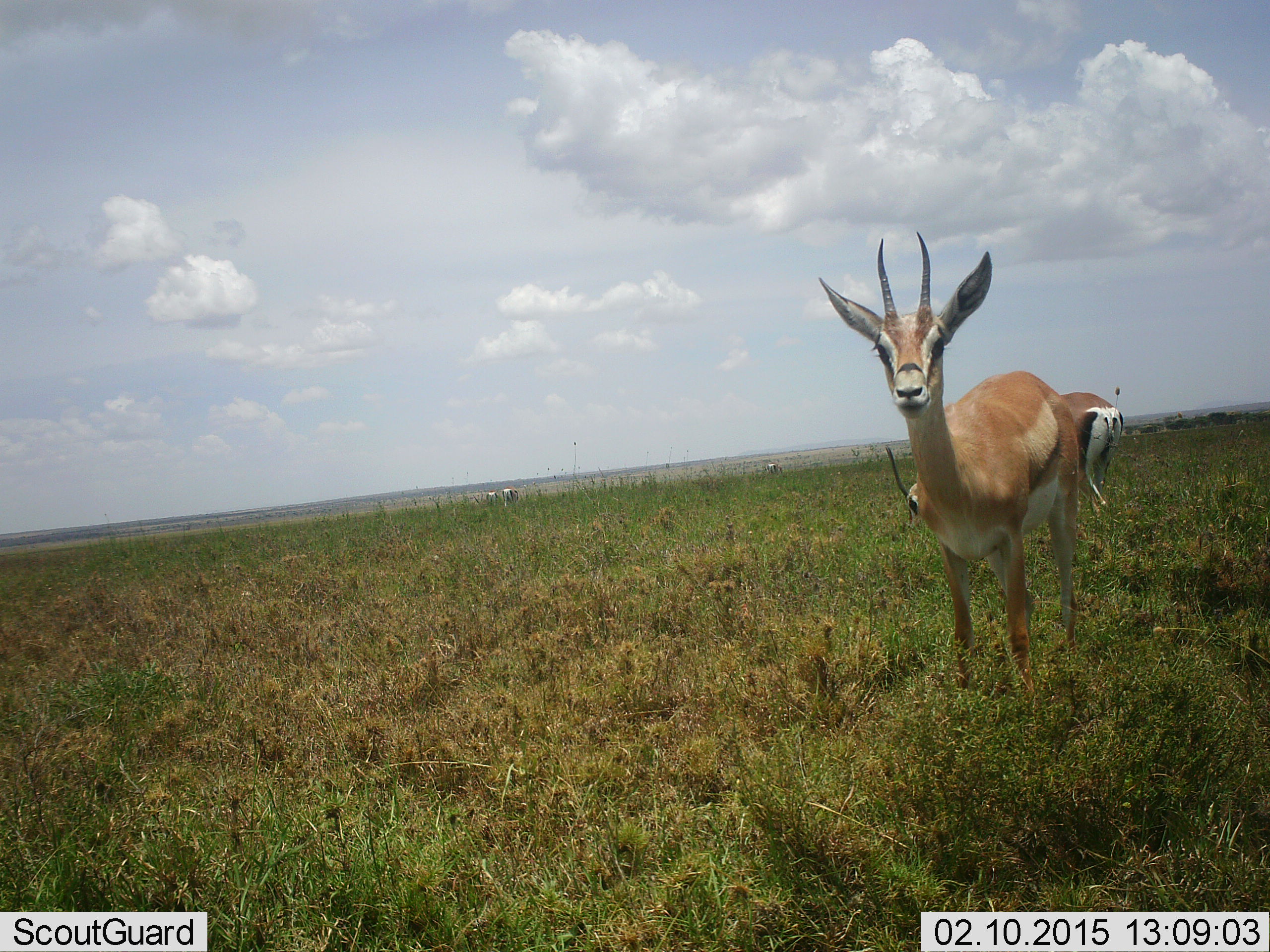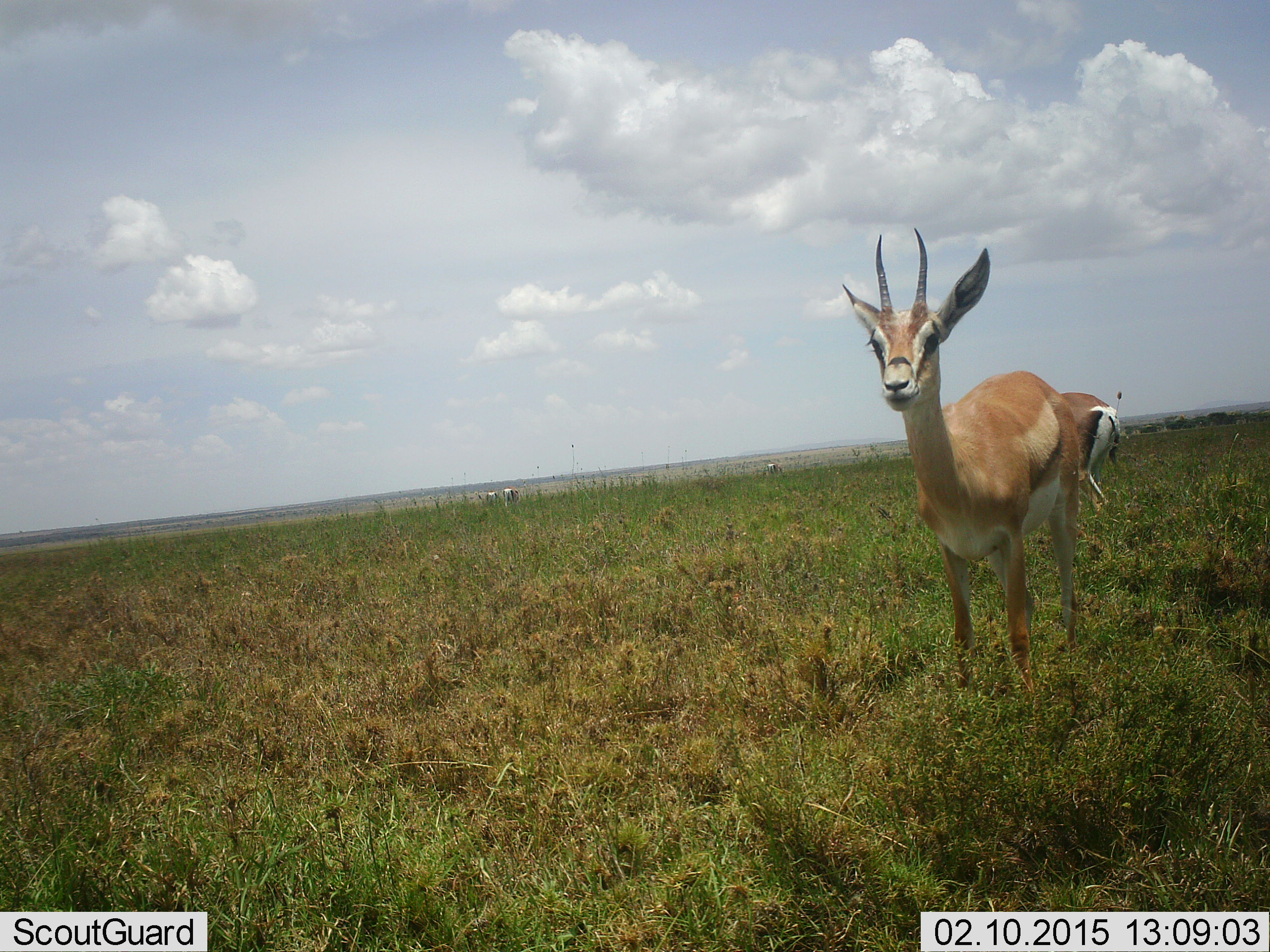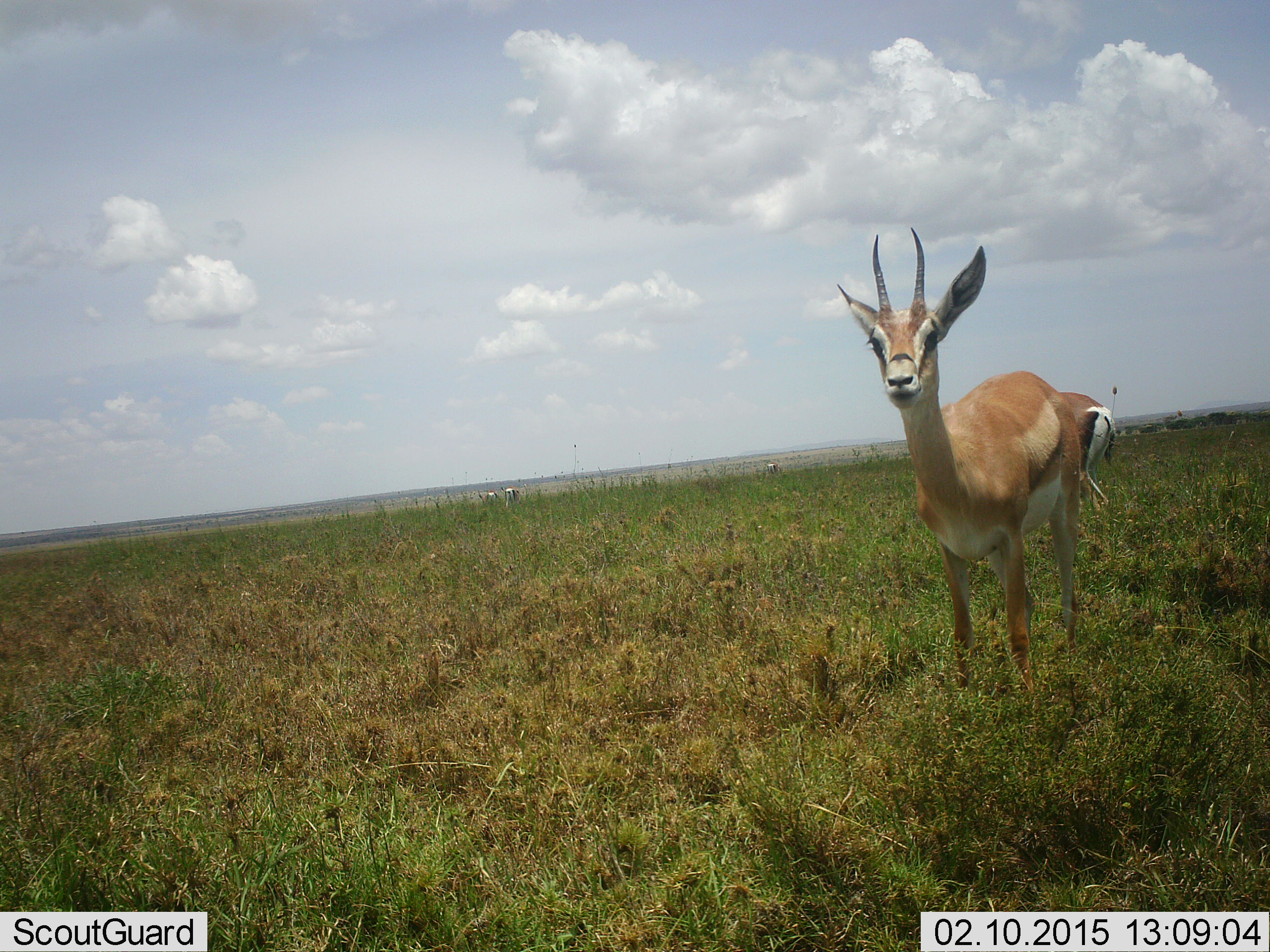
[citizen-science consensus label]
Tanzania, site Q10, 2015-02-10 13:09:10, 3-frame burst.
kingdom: Animalia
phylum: Chordata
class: Mammalia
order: Artiodactyla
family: Bovidae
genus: Nanger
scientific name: Nanger granti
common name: grant's gazelle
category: gazellegrants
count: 2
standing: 100%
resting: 0%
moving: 0%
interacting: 0%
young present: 0%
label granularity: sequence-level